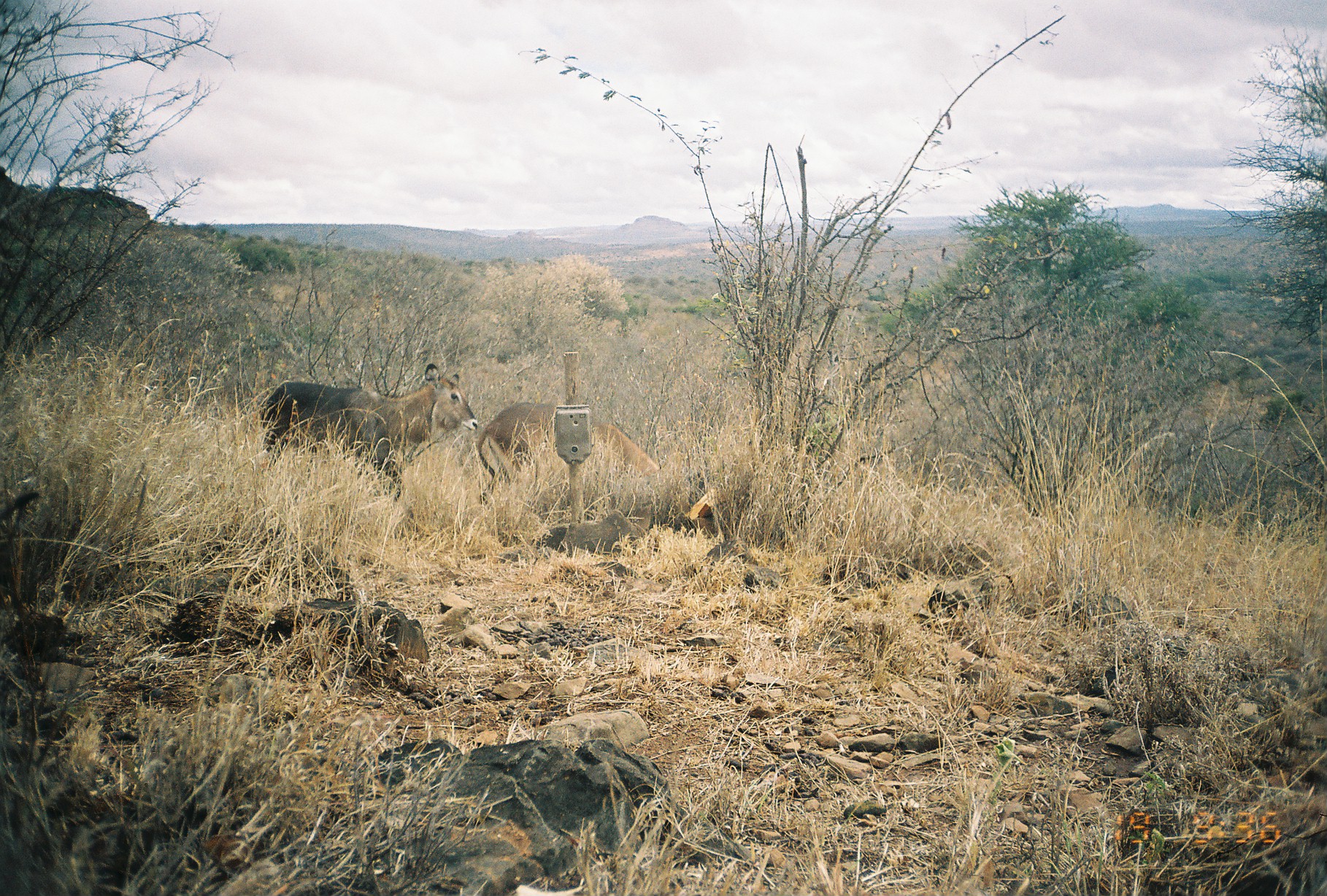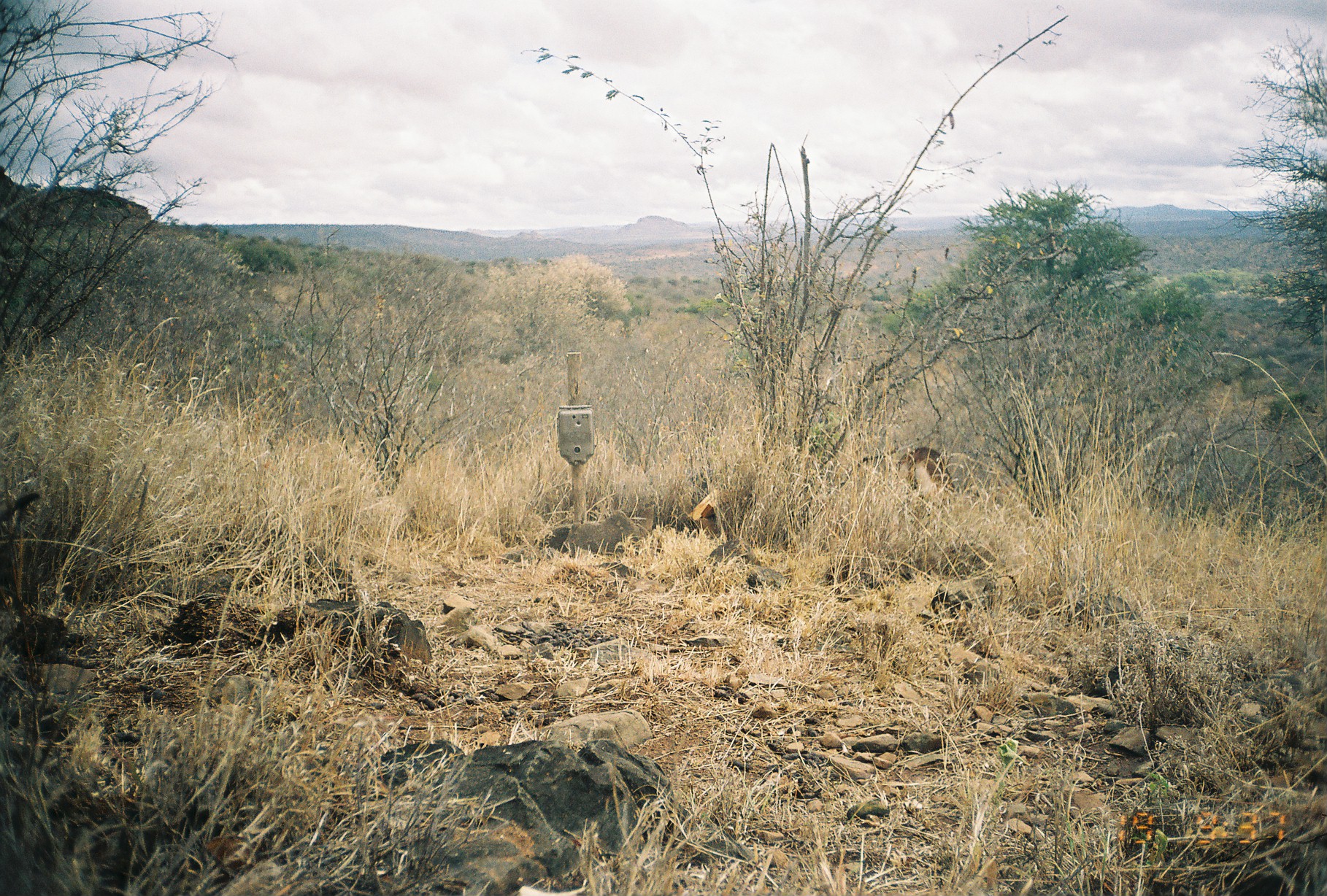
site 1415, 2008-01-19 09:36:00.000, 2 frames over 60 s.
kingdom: Animalia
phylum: Chordata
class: Mammalia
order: Artiodactyla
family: Bovidae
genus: Kobus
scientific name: Kobus ellipsiprymnus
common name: waterbuck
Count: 2.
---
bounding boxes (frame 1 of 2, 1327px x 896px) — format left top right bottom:
kobus ellipsiprymnus: 261 362 477 499; 478 402 660 512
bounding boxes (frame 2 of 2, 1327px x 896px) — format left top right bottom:
kobus ellipsiprymnus: 898 447 954 505